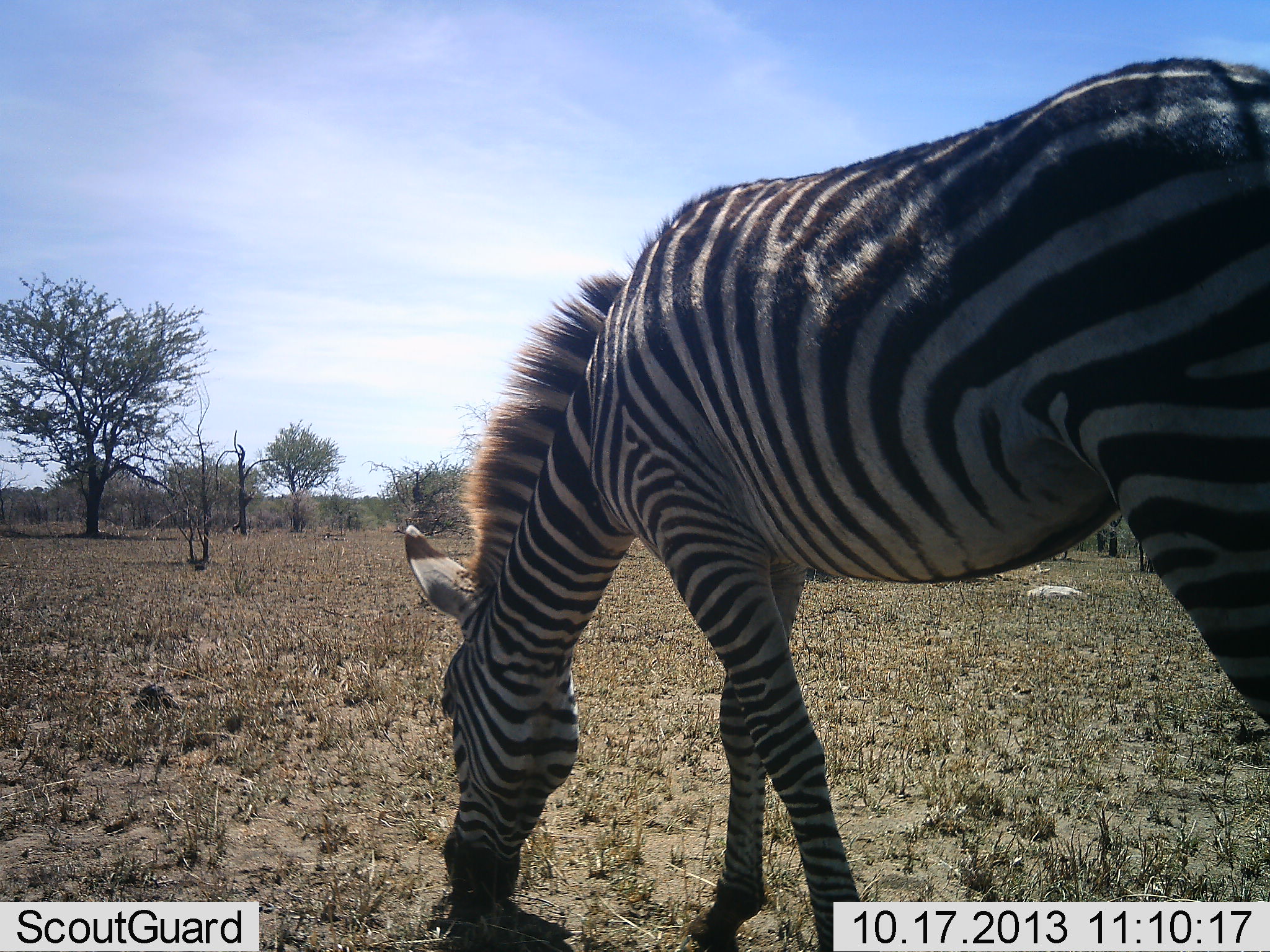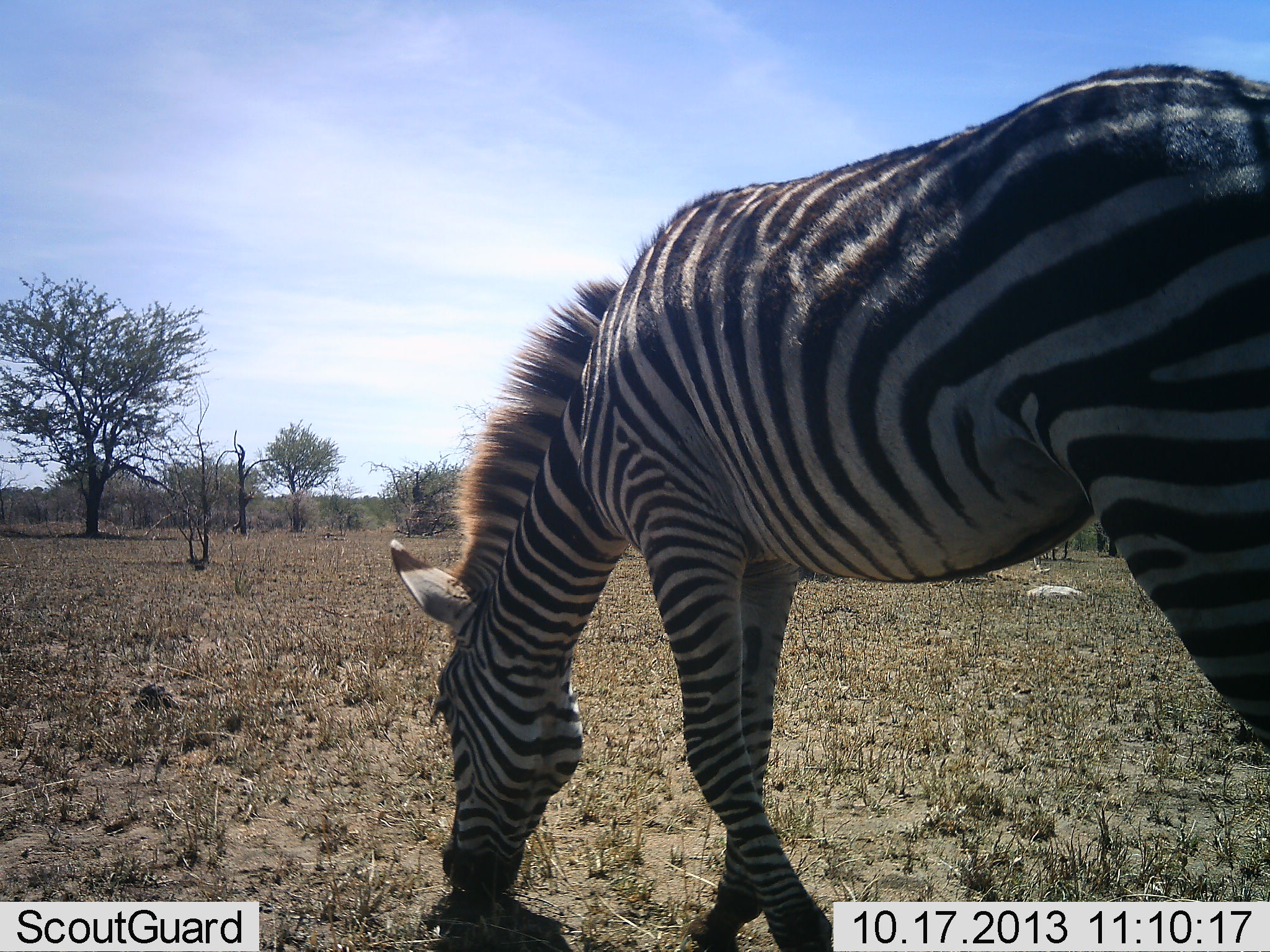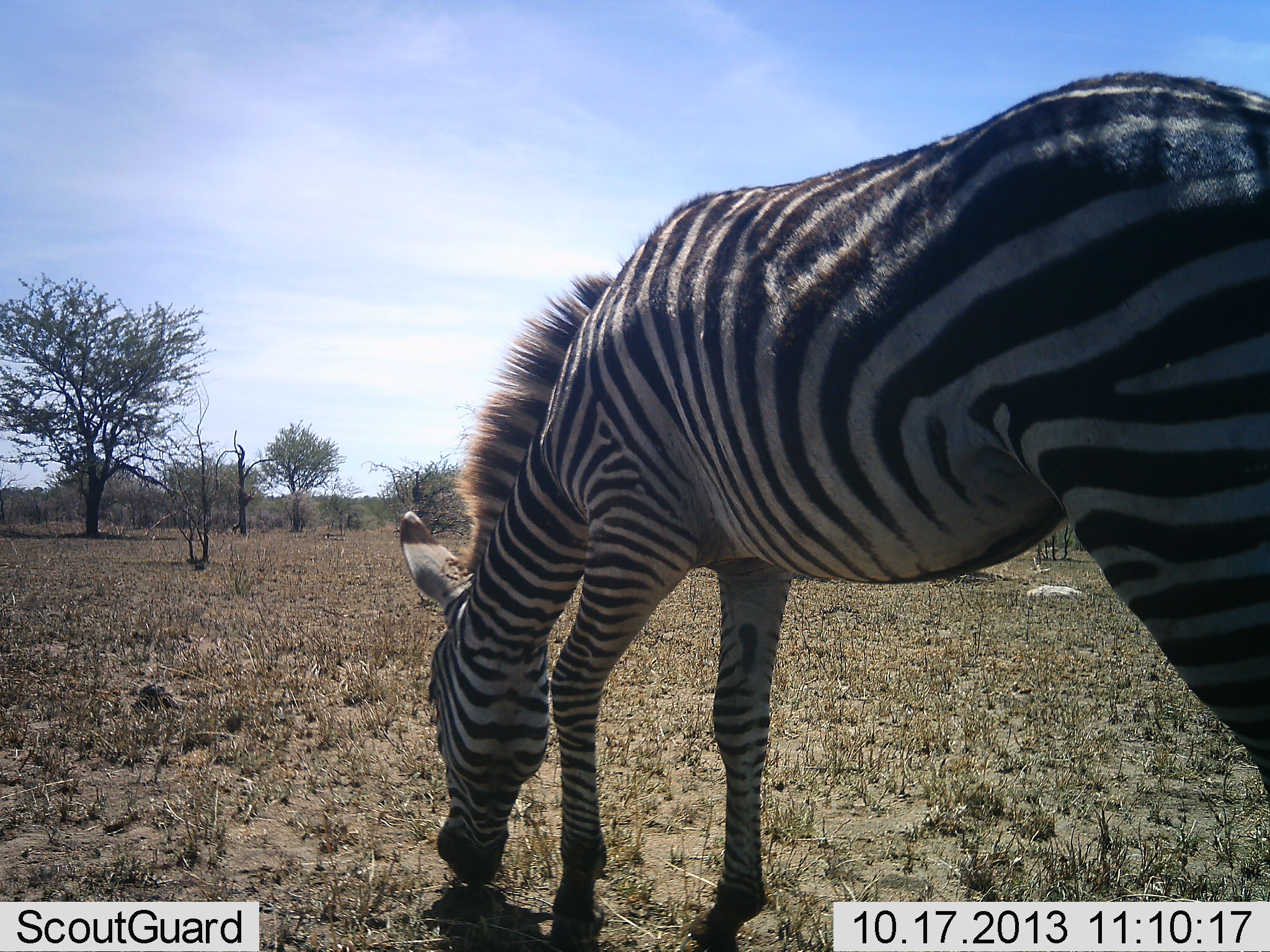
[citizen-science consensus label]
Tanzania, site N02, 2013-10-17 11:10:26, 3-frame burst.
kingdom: Animalia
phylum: Chordata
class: Mammalia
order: Perissodactyla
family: Equidae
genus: Equus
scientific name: Equus quagga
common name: plains zebra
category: zebra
Zebra (plains zebra) (Equus quagga), count 1. Behavior (volunteer vote fractions): standing 40%, resting 0%, moving 10%, interacting 0%. Young present (vote fraction): 0%. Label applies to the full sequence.